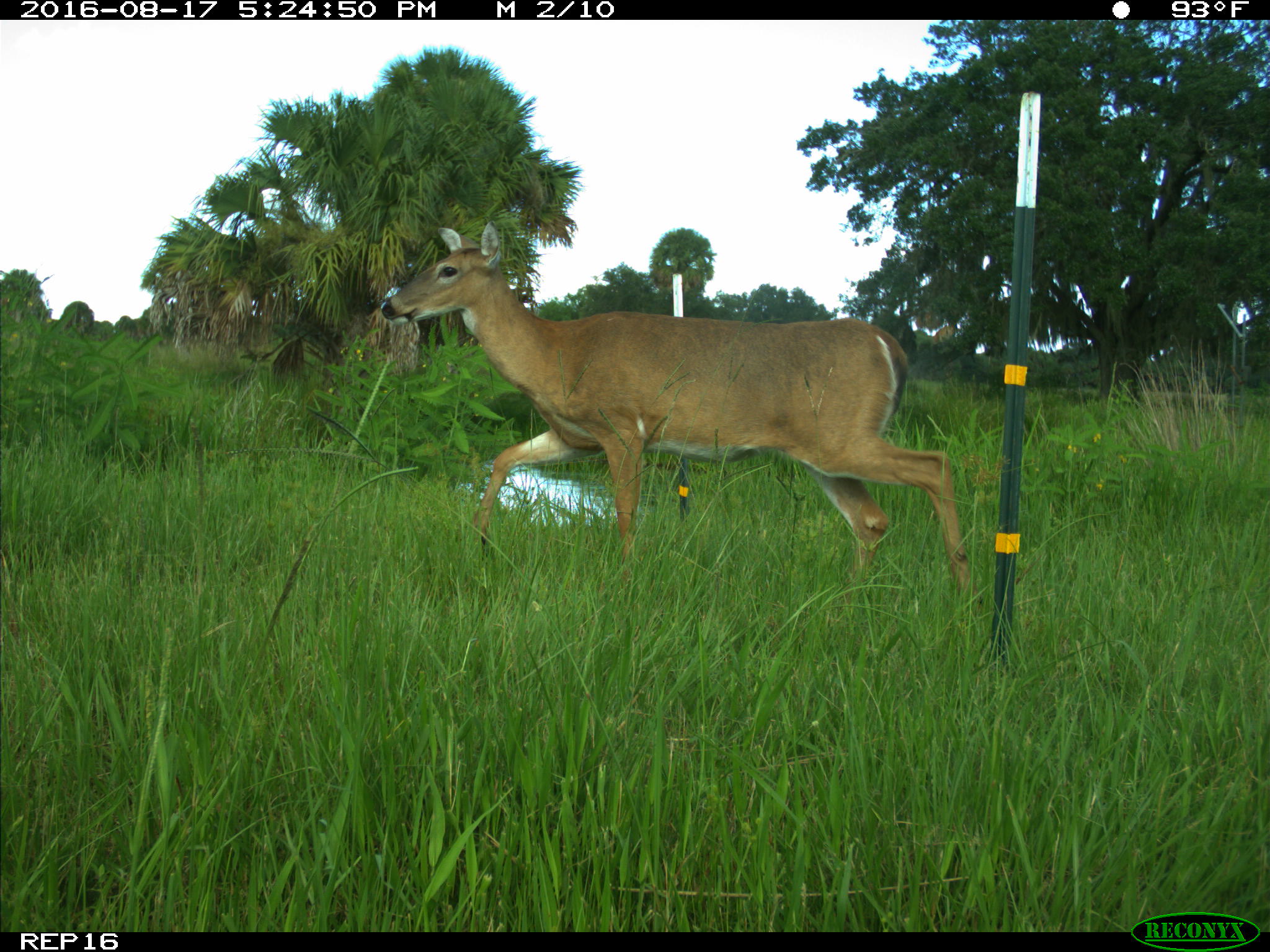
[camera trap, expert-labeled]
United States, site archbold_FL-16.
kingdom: Animalia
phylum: Chordata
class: Mammalia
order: Artiodactyla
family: Cervidae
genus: Odocoileus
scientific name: Odocoileus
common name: deer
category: unidentified deer